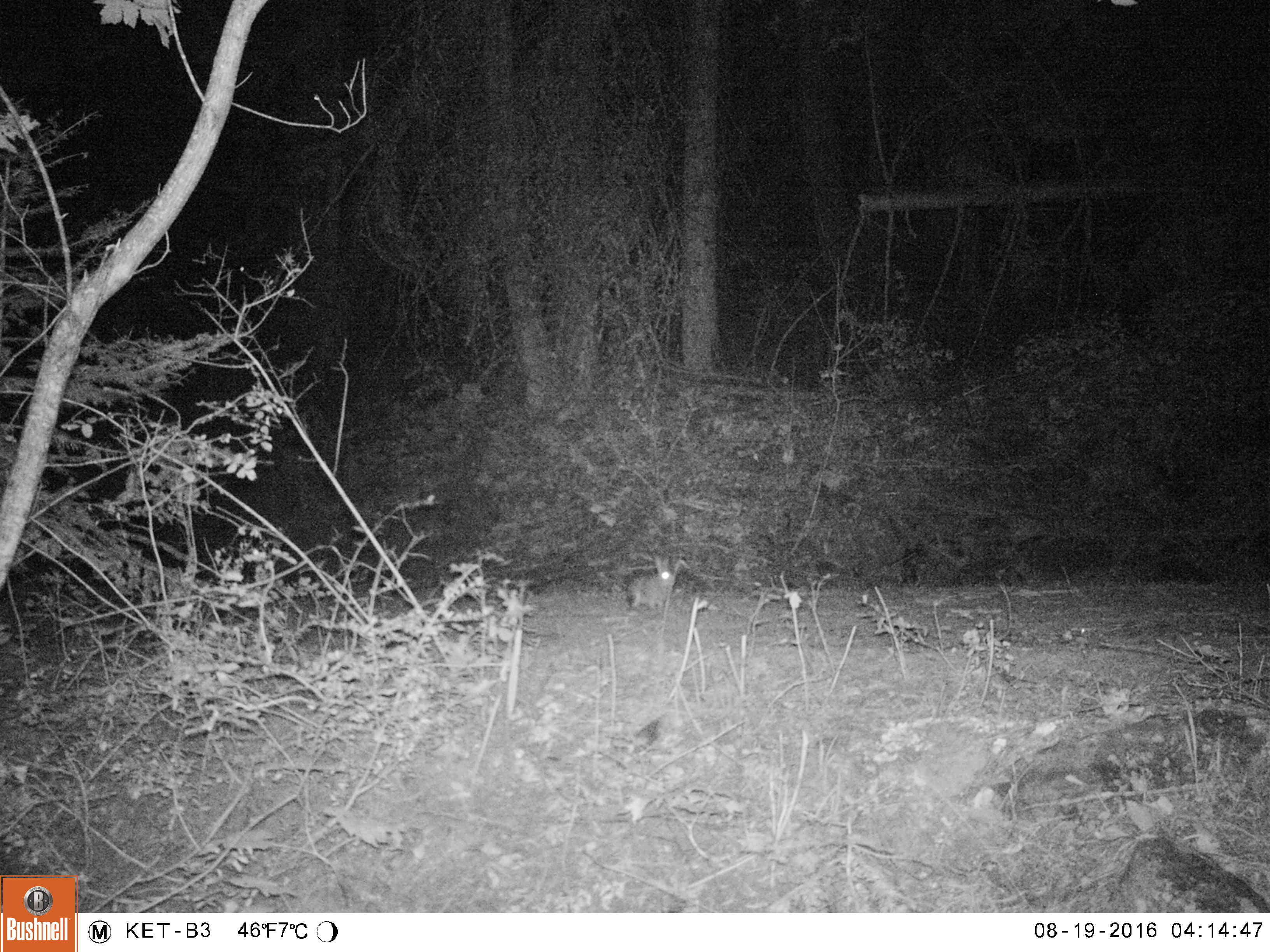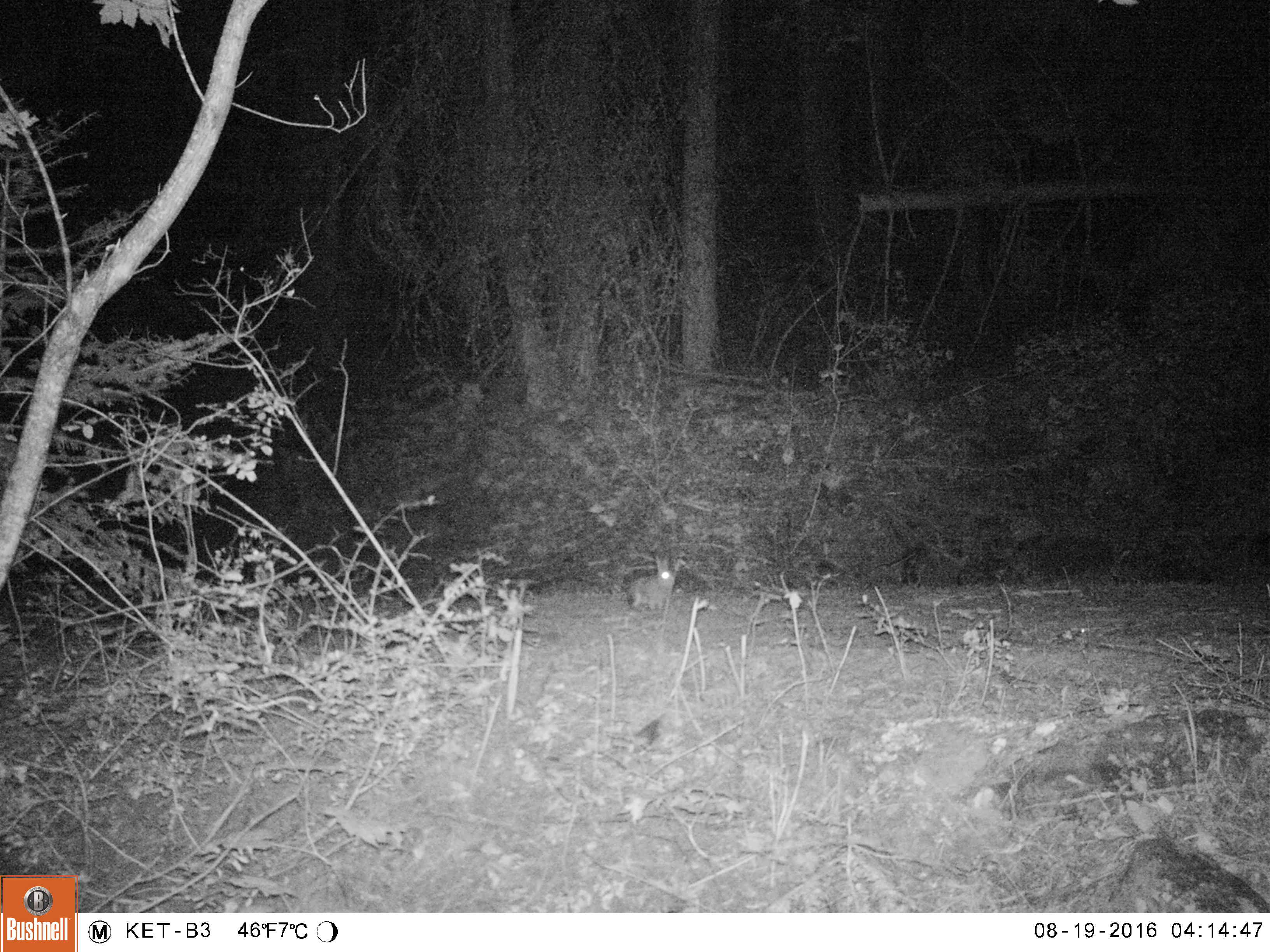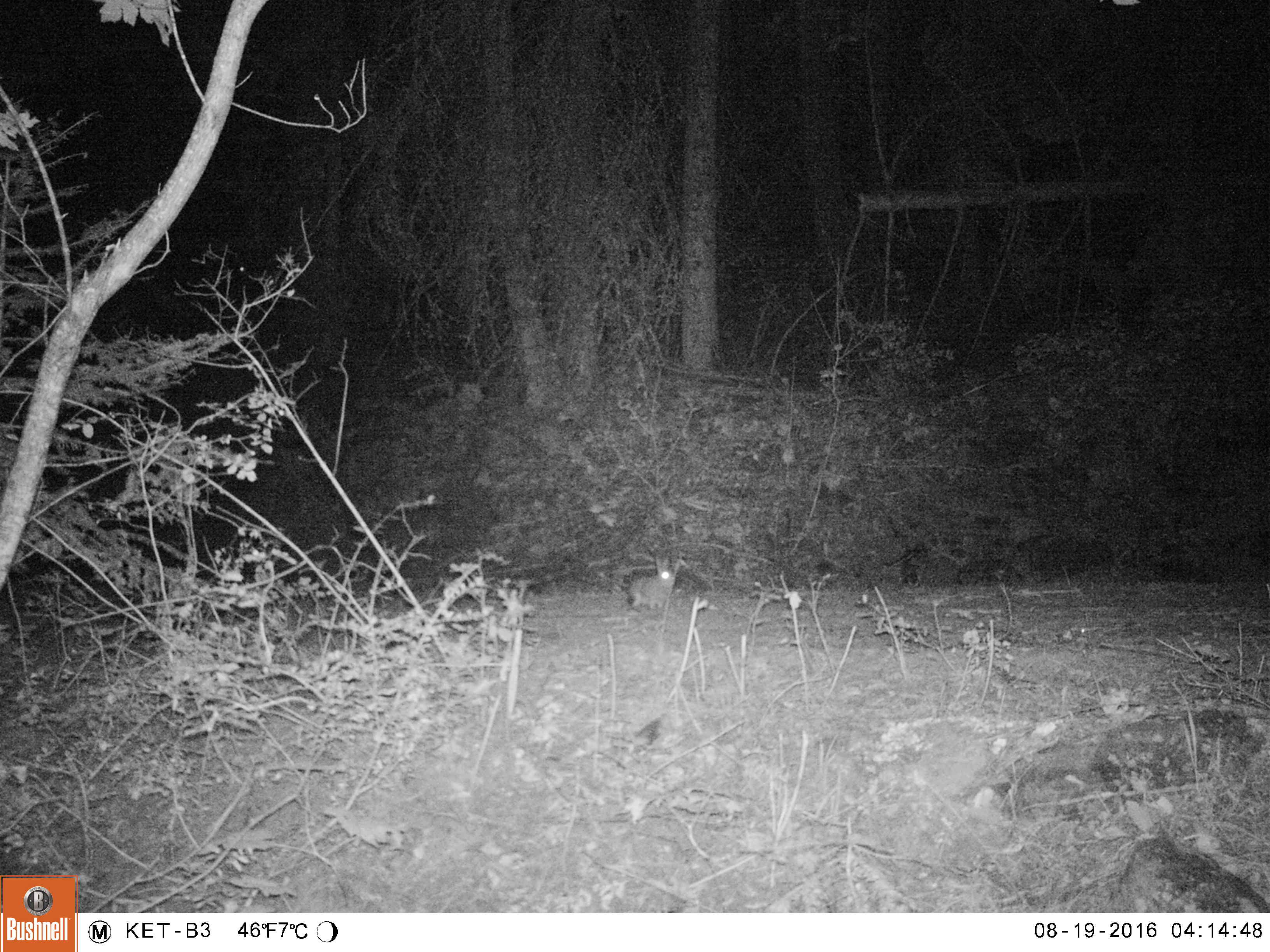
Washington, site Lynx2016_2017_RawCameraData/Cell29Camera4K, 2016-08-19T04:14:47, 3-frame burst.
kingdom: Animalia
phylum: Chordata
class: Mammalia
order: Lagomorpha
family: Leporidae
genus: Lepus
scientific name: Lepus americanus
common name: snowshoe hare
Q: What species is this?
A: Lepus americanus (snowshoe hare).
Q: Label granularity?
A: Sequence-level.